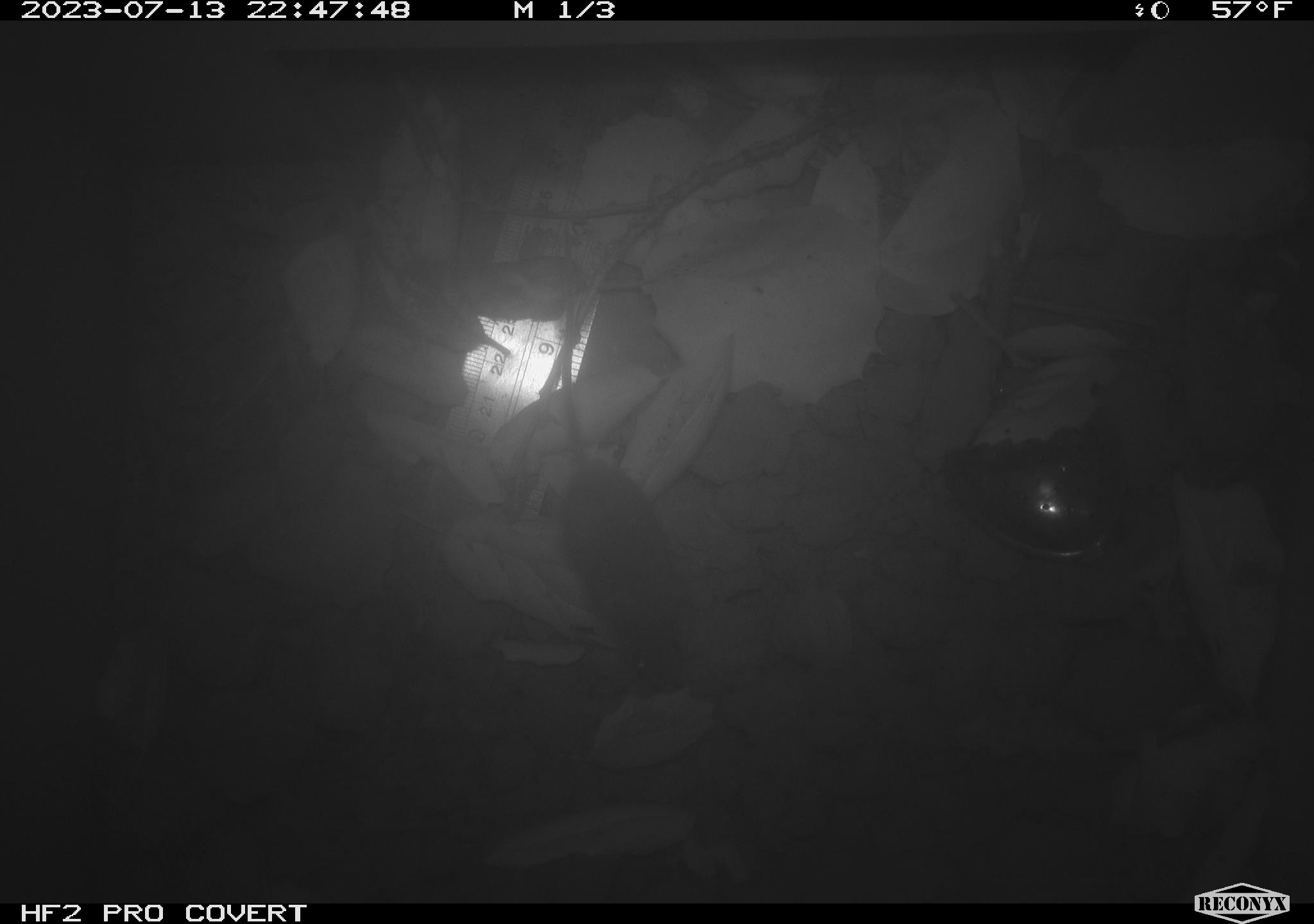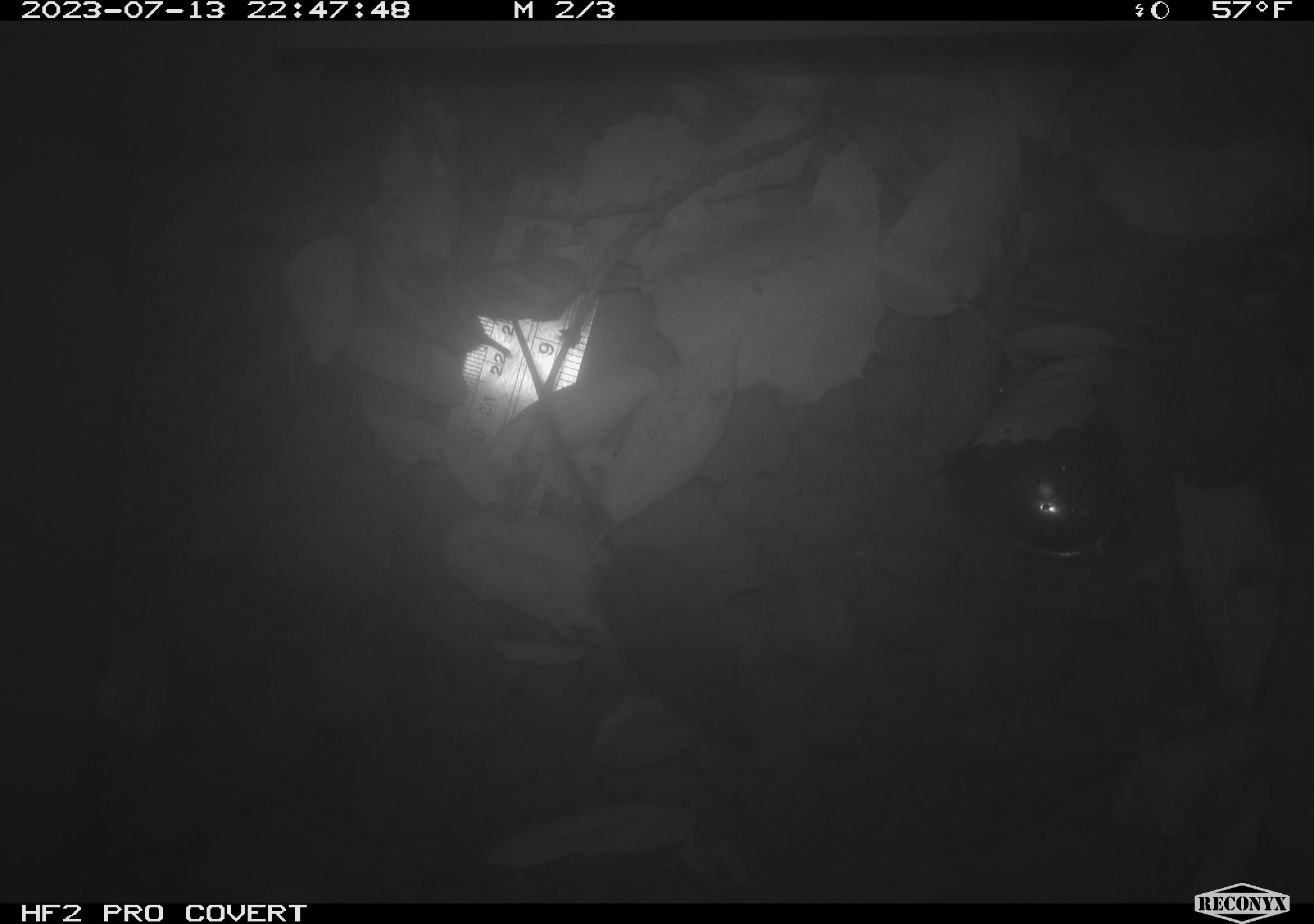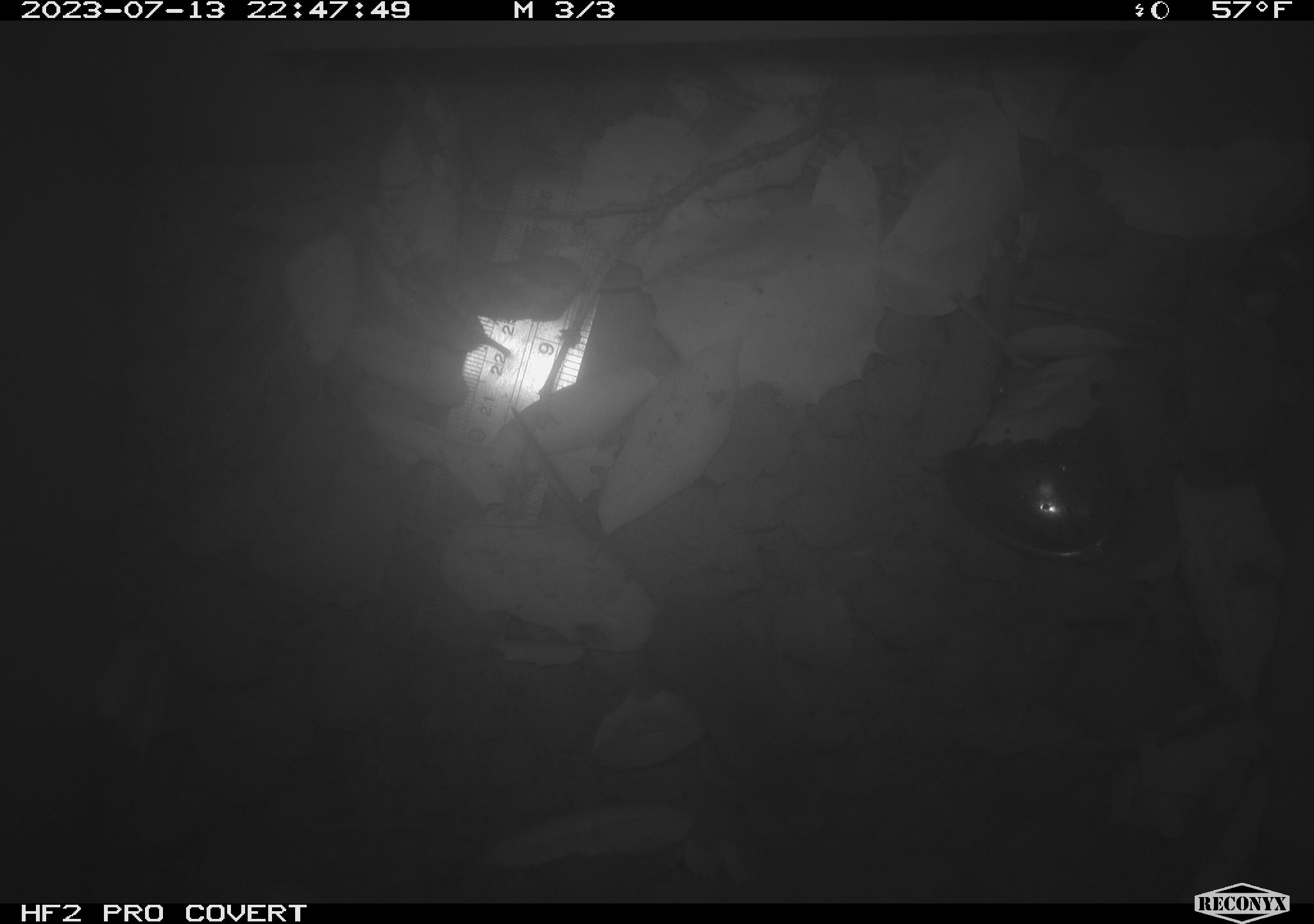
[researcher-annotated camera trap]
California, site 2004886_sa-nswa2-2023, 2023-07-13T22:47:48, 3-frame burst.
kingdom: Animalia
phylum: Chordata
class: Mammalia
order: Rodentia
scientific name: Rodentia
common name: mouse species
Mouse species (Rodentia).